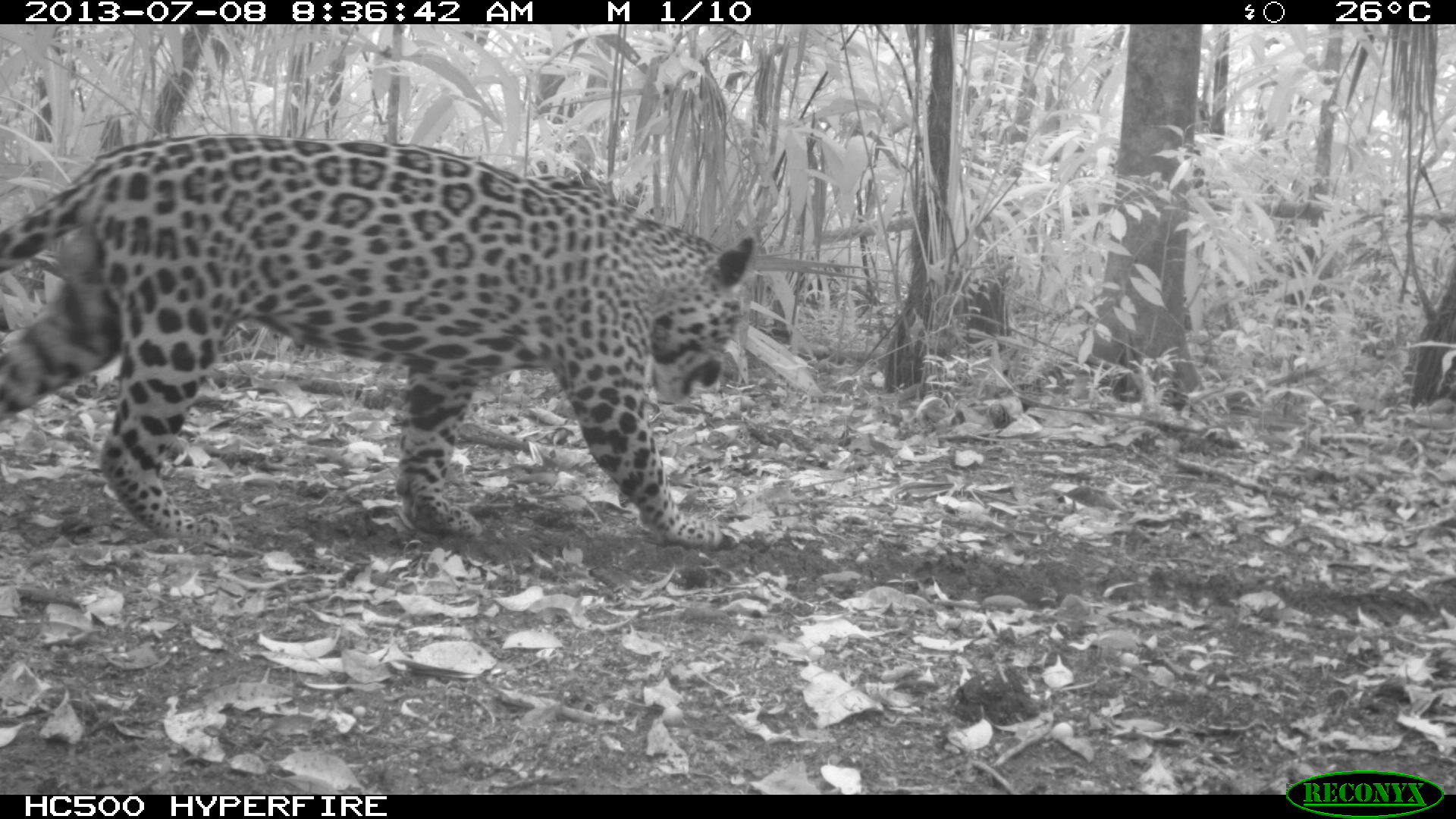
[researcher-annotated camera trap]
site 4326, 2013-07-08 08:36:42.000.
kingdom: Animalia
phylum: Chordata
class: Mammalia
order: Carnivora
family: Felidae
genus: Panthera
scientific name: Panthera onca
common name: jaguar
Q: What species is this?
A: Panthera onca (jaguar).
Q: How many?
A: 1.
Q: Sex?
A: Male.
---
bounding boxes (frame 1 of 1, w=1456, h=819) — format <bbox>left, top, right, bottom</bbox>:
panthera onca: <bbox>1, 132, 753, 549</bbox>